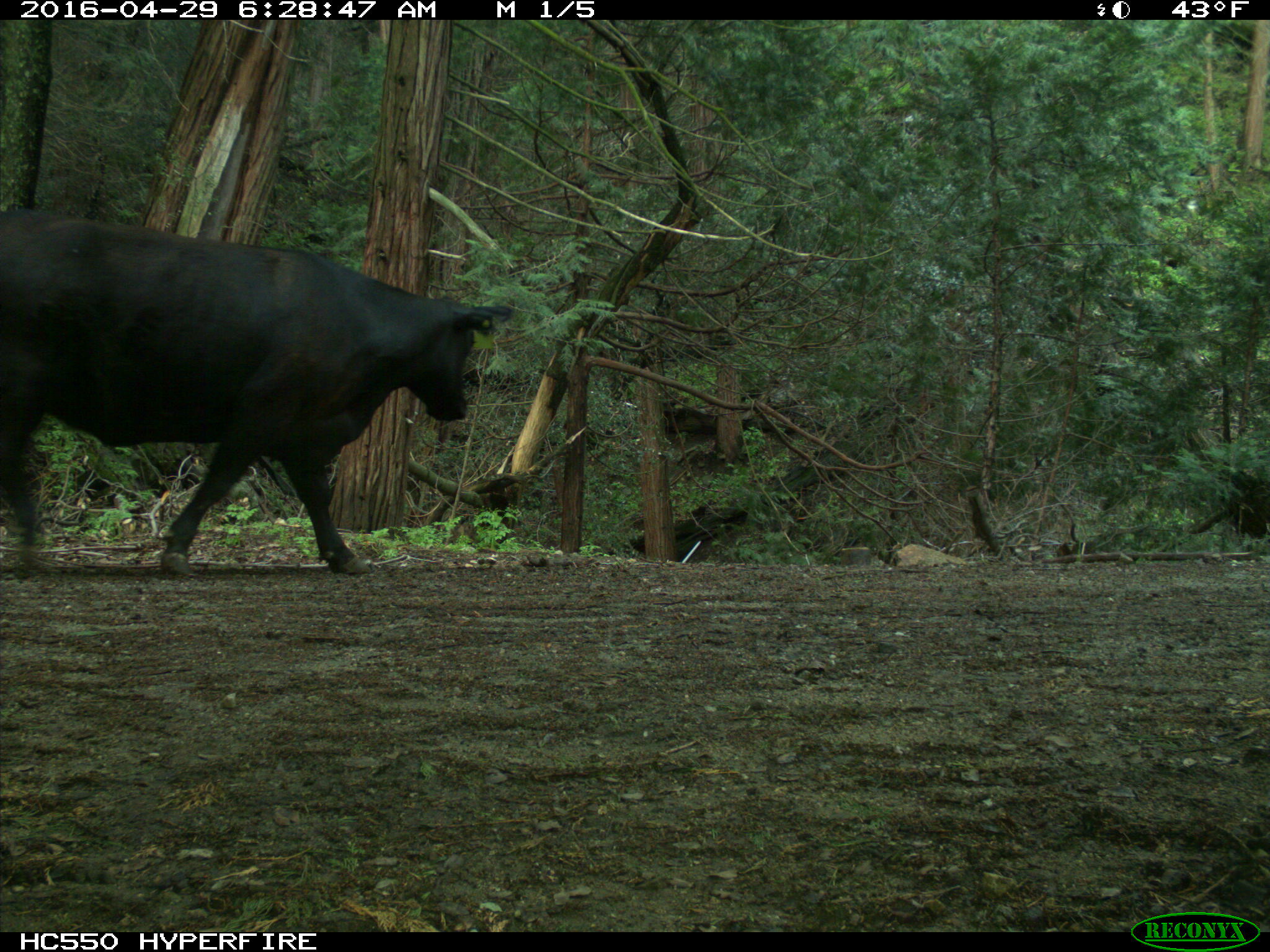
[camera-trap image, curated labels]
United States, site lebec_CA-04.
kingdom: Animalia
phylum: Chordata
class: Mammalia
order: Artiodactyla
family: Bovidae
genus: Bos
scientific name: Bos taurus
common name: domestic cow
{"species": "Bos taurus (domestic cow)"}